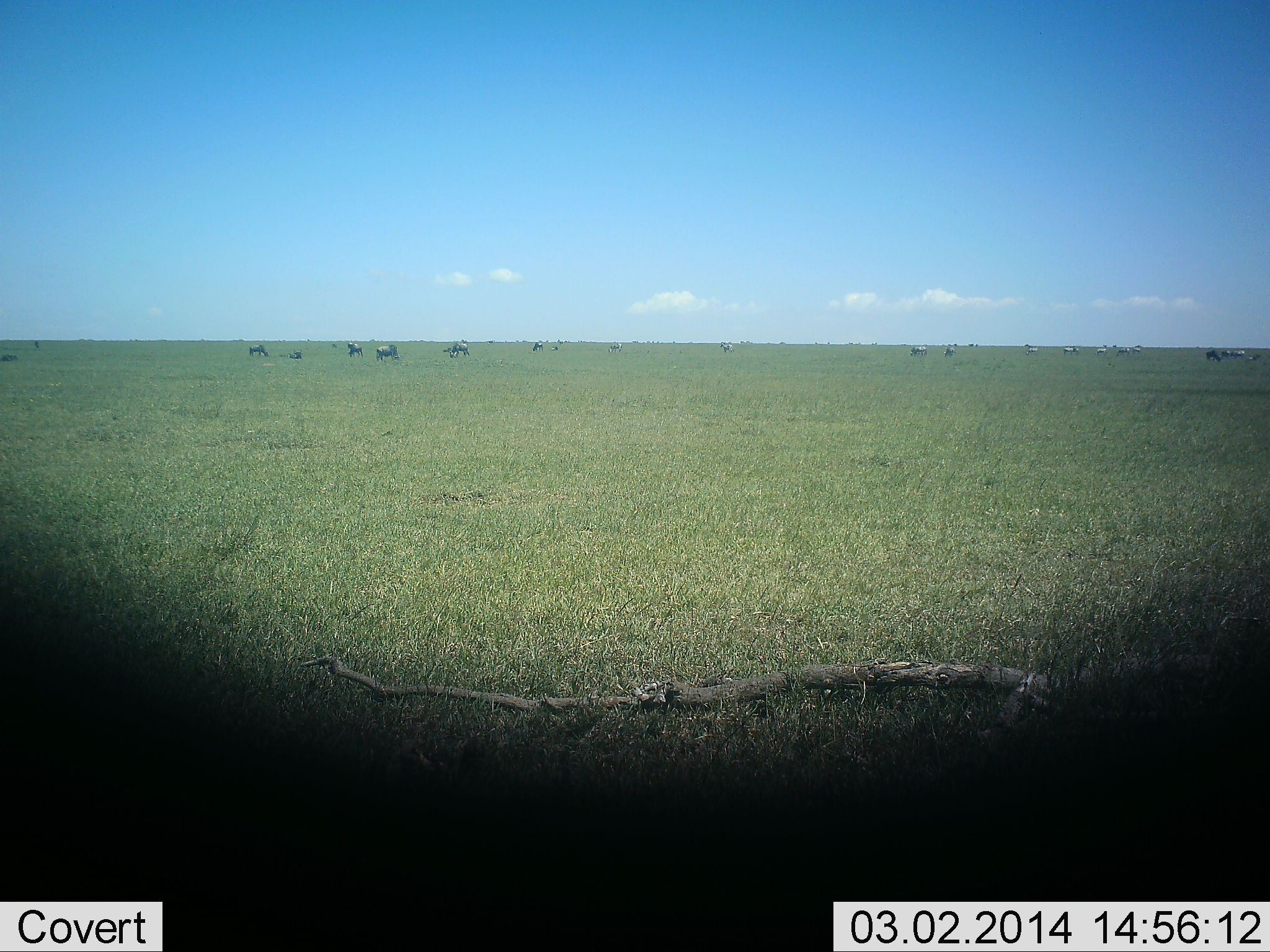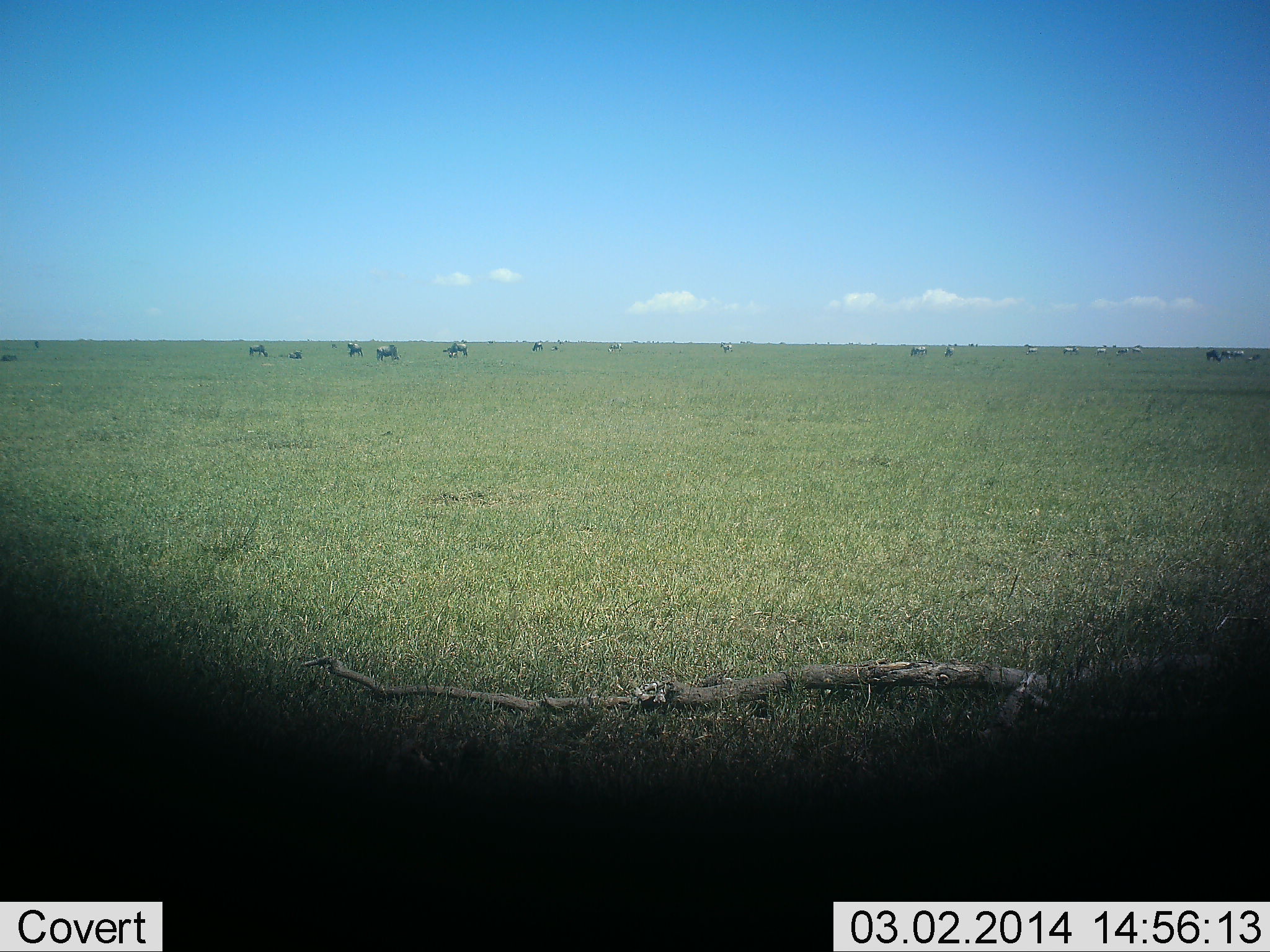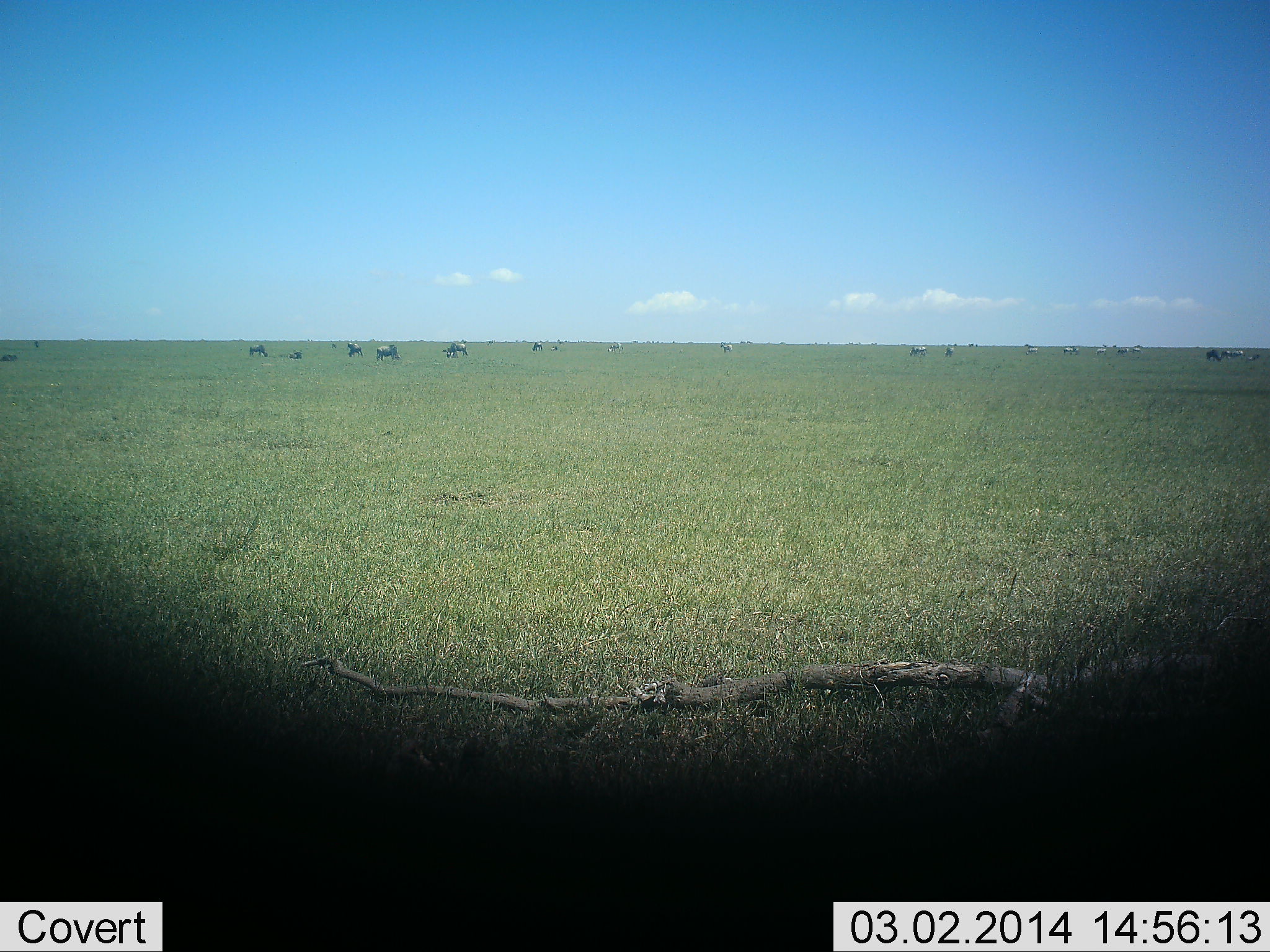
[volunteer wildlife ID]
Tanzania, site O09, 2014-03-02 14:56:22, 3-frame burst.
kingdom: Animalia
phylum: Chordata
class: Mammalia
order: Artiodactyla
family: Bovidae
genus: Connochaetes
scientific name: Connochaetes taurinus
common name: blue wildebeest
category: wildebeest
Wildebeest (blue wildebeest) (Connochaetes taurinus), count 11-50. Behavior (volunteer vote fractions): standing 45%, resting 27%, moving 0%, interacting 0%. Young present (vote fraction): 0%. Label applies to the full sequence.